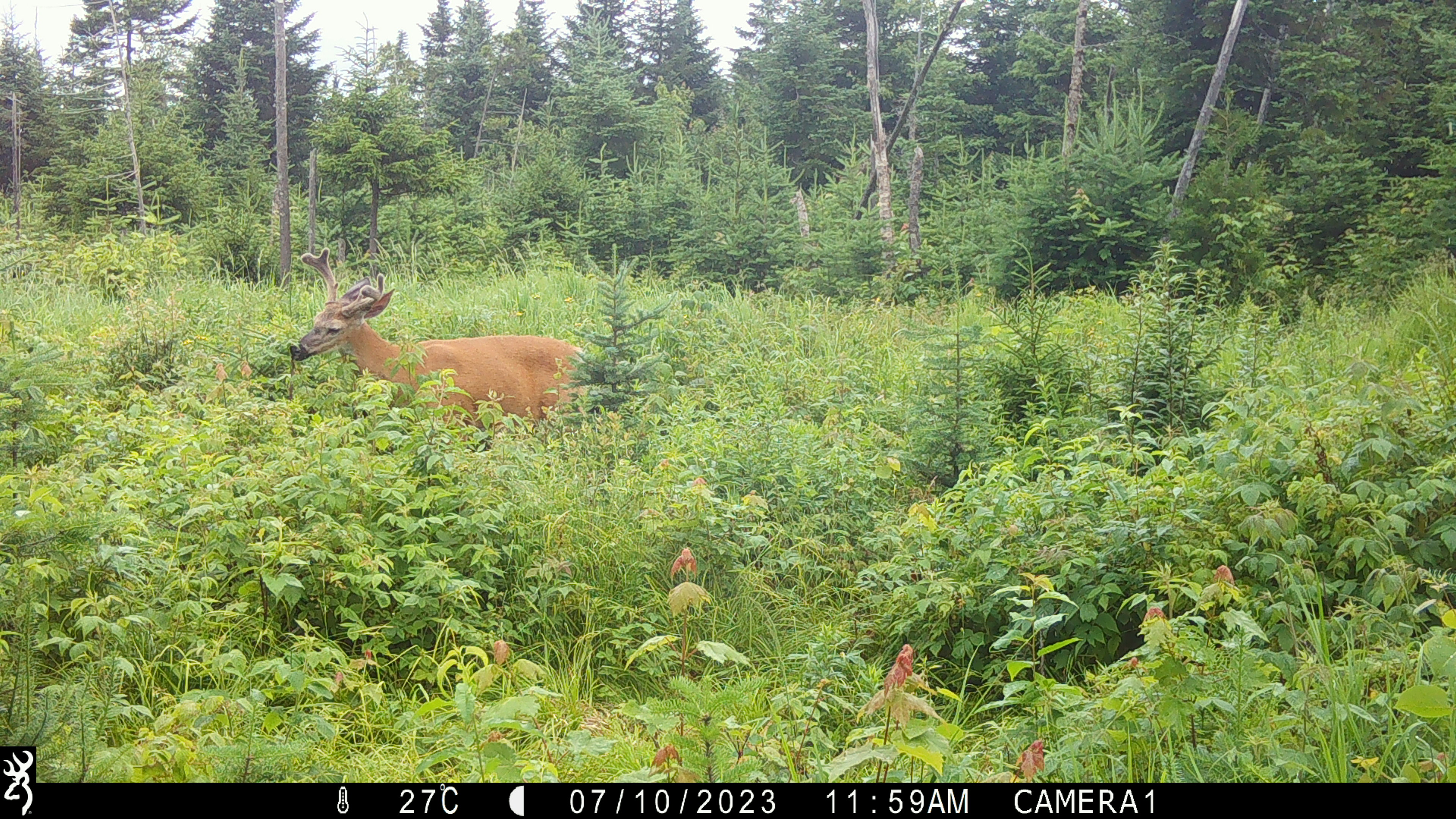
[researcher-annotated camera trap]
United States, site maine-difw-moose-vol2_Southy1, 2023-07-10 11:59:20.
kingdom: Animalia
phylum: Chordata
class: Mammalia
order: Artiodactyla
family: Cervidae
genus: Odocoileus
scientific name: Odocoileus virginianus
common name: white-tailed deer